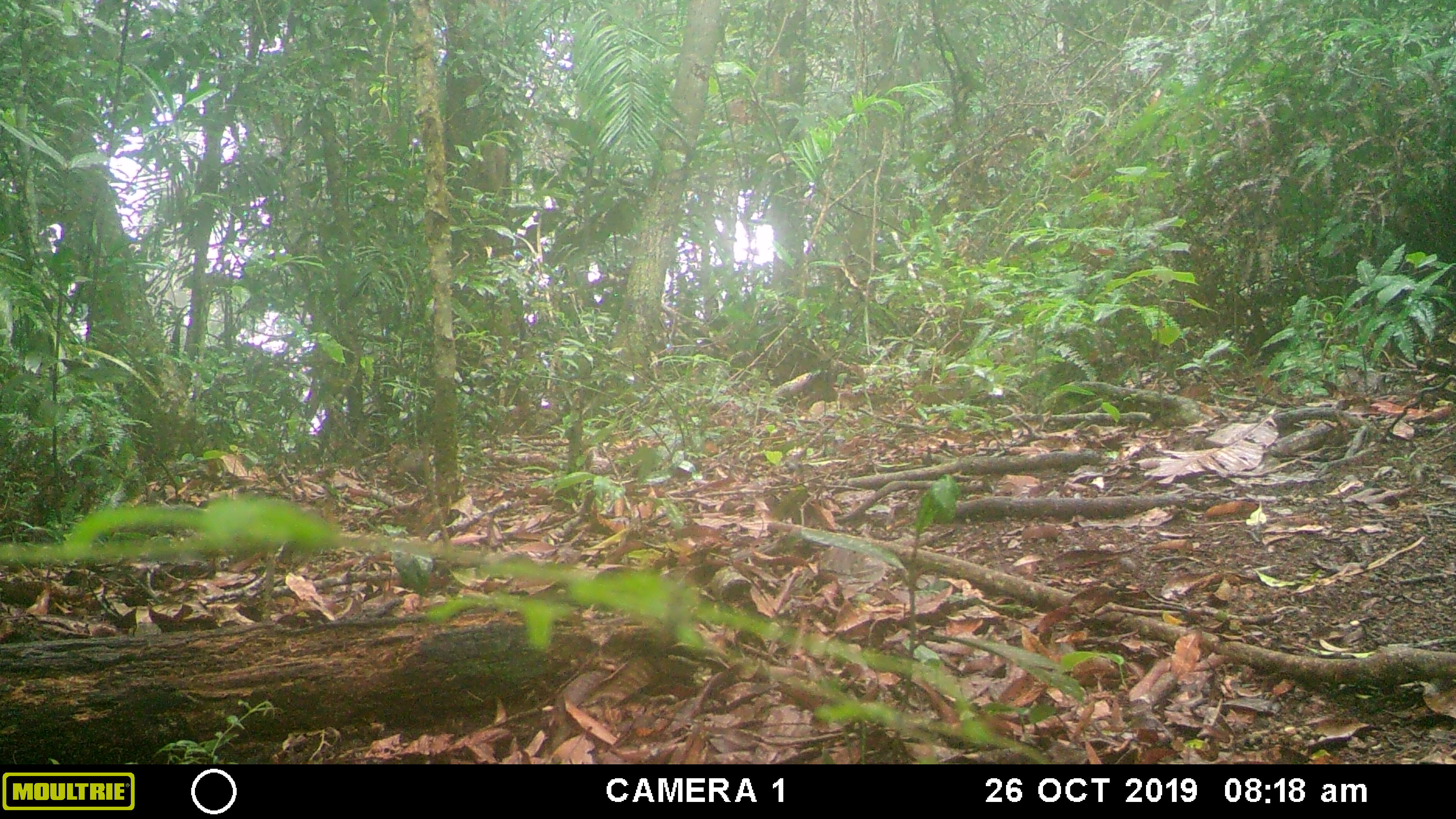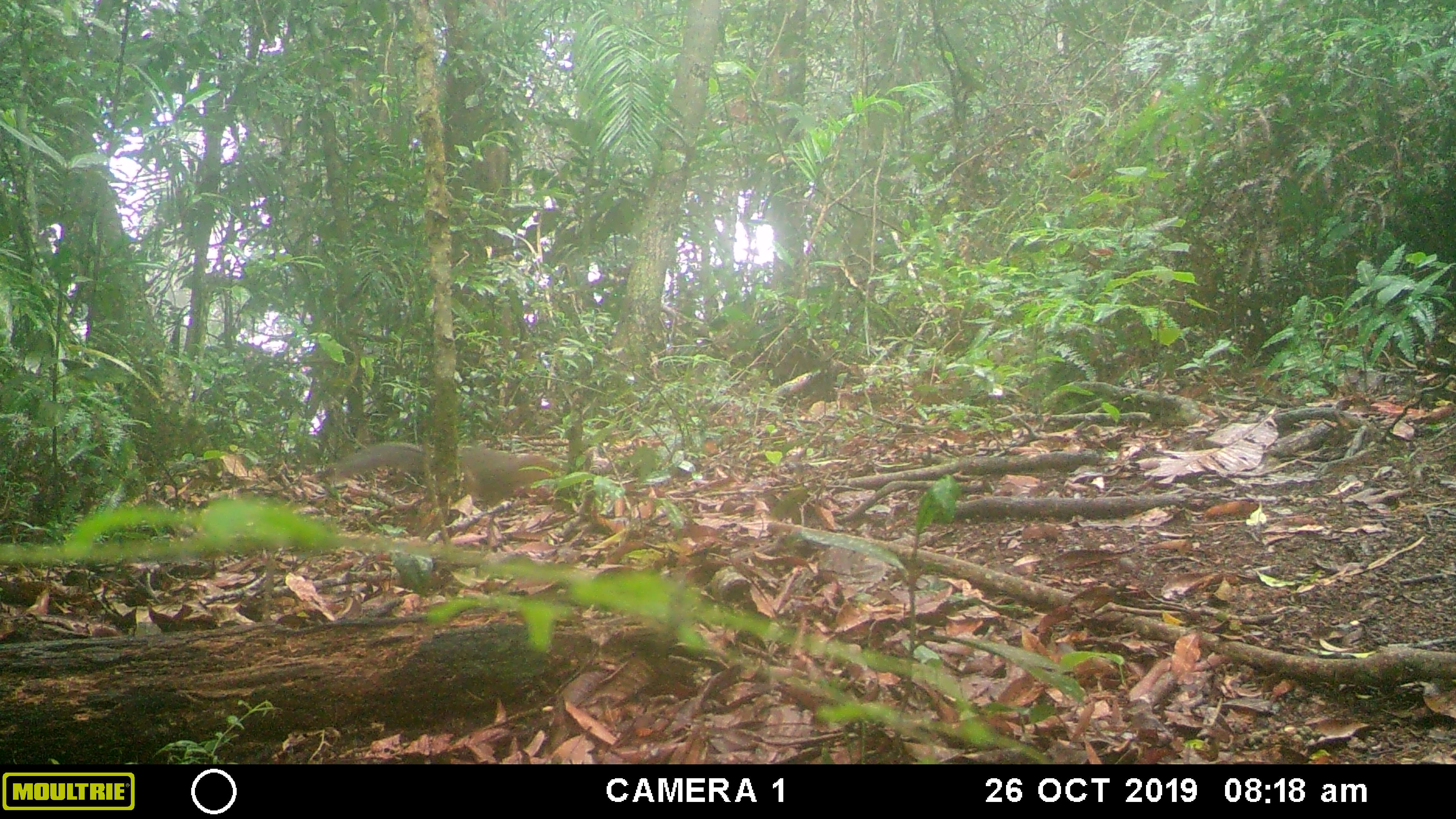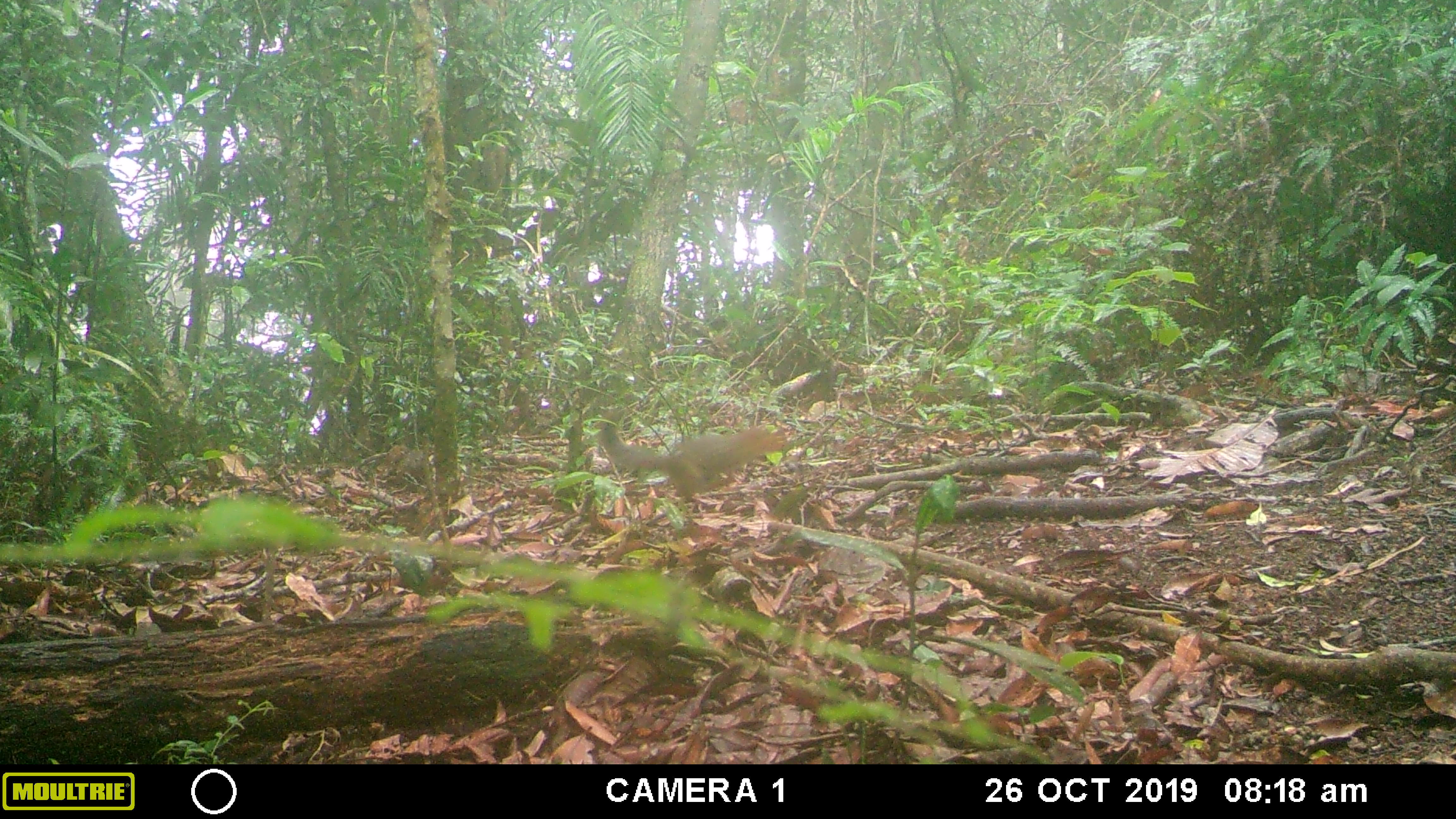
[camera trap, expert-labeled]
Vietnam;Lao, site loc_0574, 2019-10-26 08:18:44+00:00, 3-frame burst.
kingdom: Animalia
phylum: Chordata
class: Mammalia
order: Rodentia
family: Sciuridae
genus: Dremomys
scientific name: Dremomys rufigenis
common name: red-cheeked squirrel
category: red cheeked squirrel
Red cheeked squirrel (red-cheeked squirrel) (Dremomys rufigenis). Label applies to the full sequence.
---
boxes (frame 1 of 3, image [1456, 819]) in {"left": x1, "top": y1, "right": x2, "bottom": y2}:
red cheeked squirrel: {"left": 389, "top": 441, "right": 419, "bottom": 478}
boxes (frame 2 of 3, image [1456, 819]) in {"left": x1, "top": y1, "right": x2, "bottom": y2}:
red cheeked squirrel: {"left": 318, "top": 441, "right": 562, "bottom": 505}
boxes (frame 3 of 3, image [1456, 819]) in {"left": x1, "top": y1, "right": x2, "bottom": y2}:
red cheeked squirrel: {"left": 597, "top": 422, "right": 790, "bottom": 499}